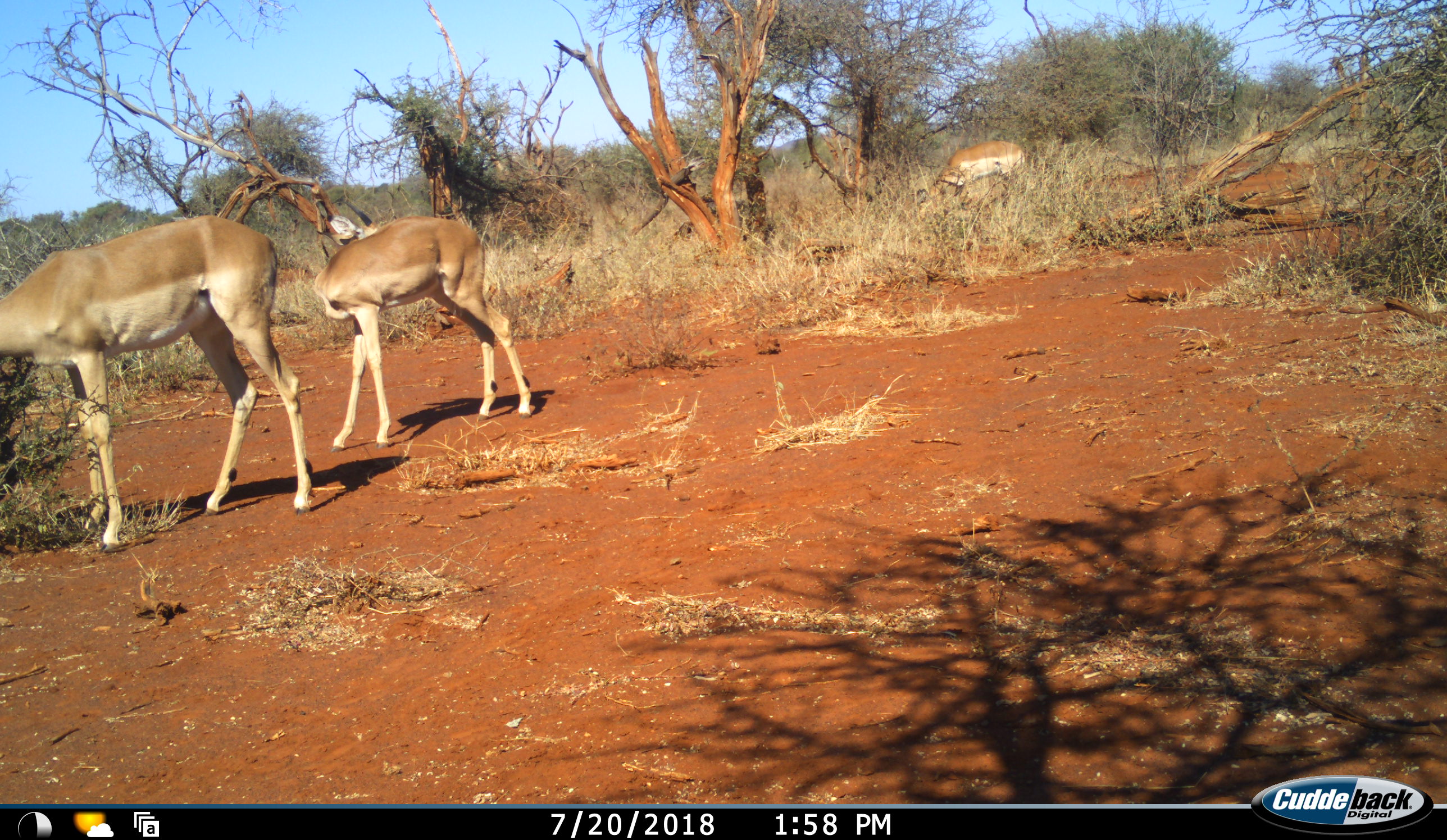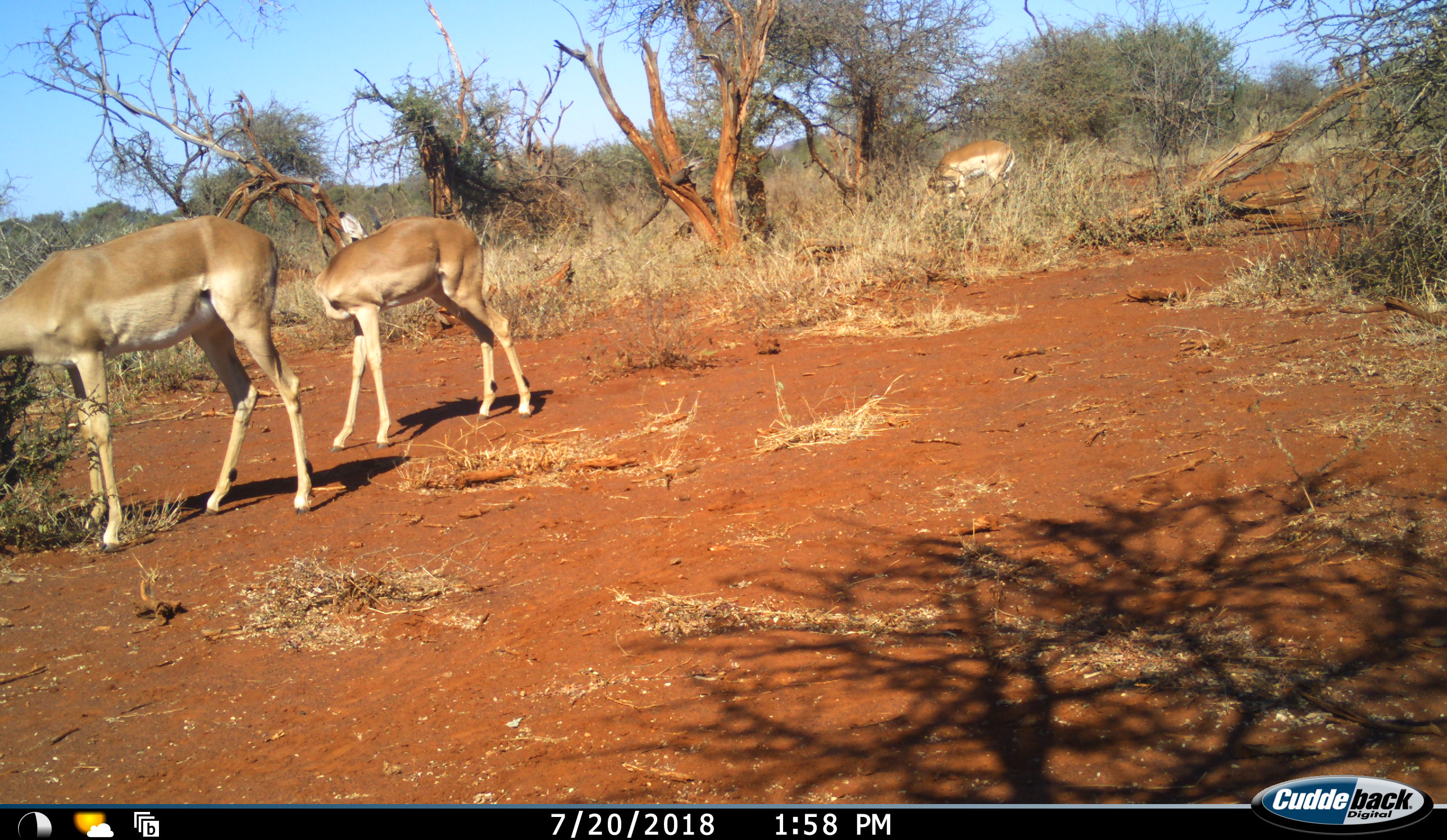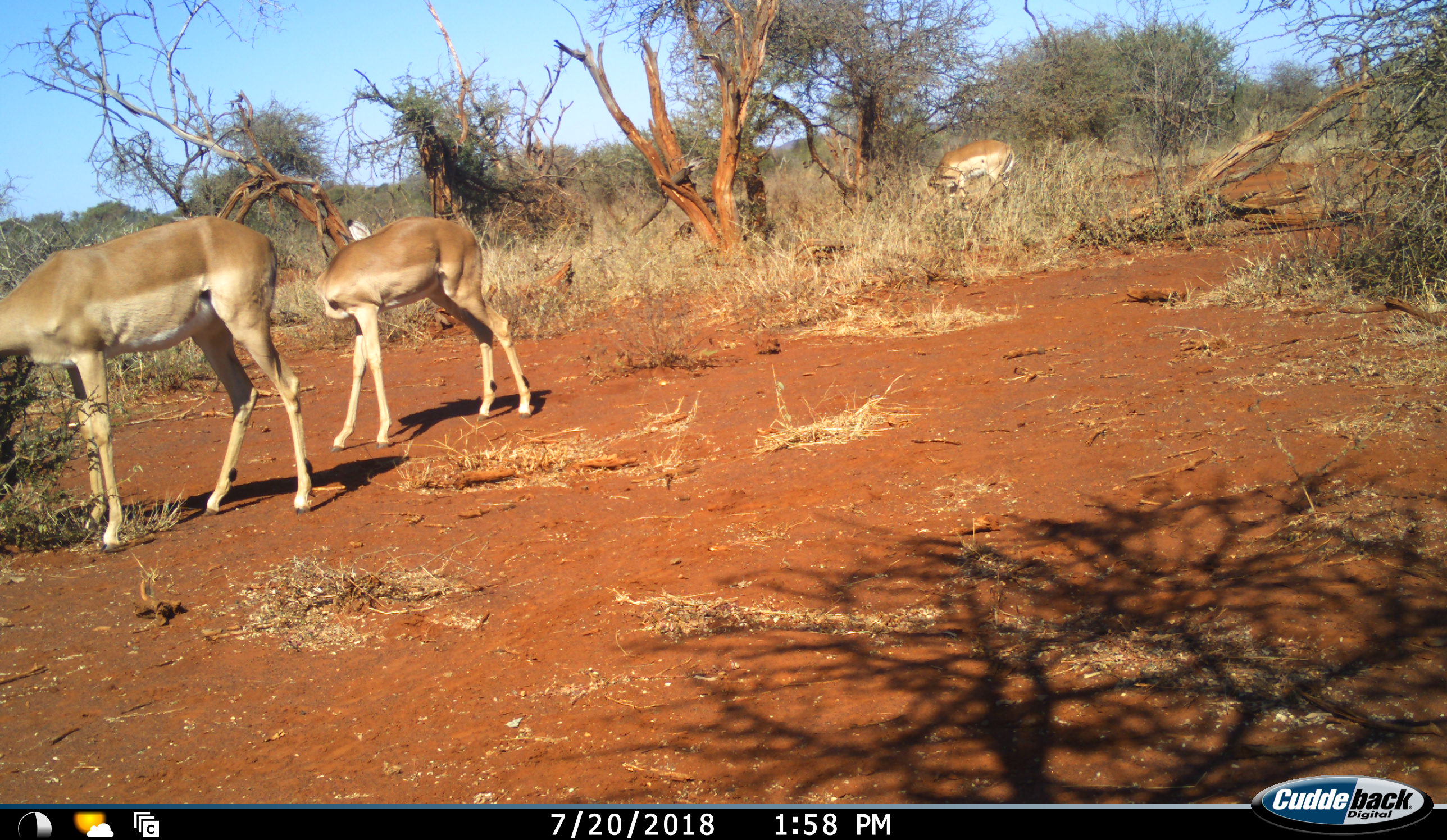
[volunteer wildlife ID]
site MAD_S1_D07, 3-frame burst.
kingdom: Animalia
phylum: Chordata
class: Mammalia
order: Artiodactyla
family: Bovidae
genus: Aepyceros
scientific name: Aepyceros melampus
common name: impala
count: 3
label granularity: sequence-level